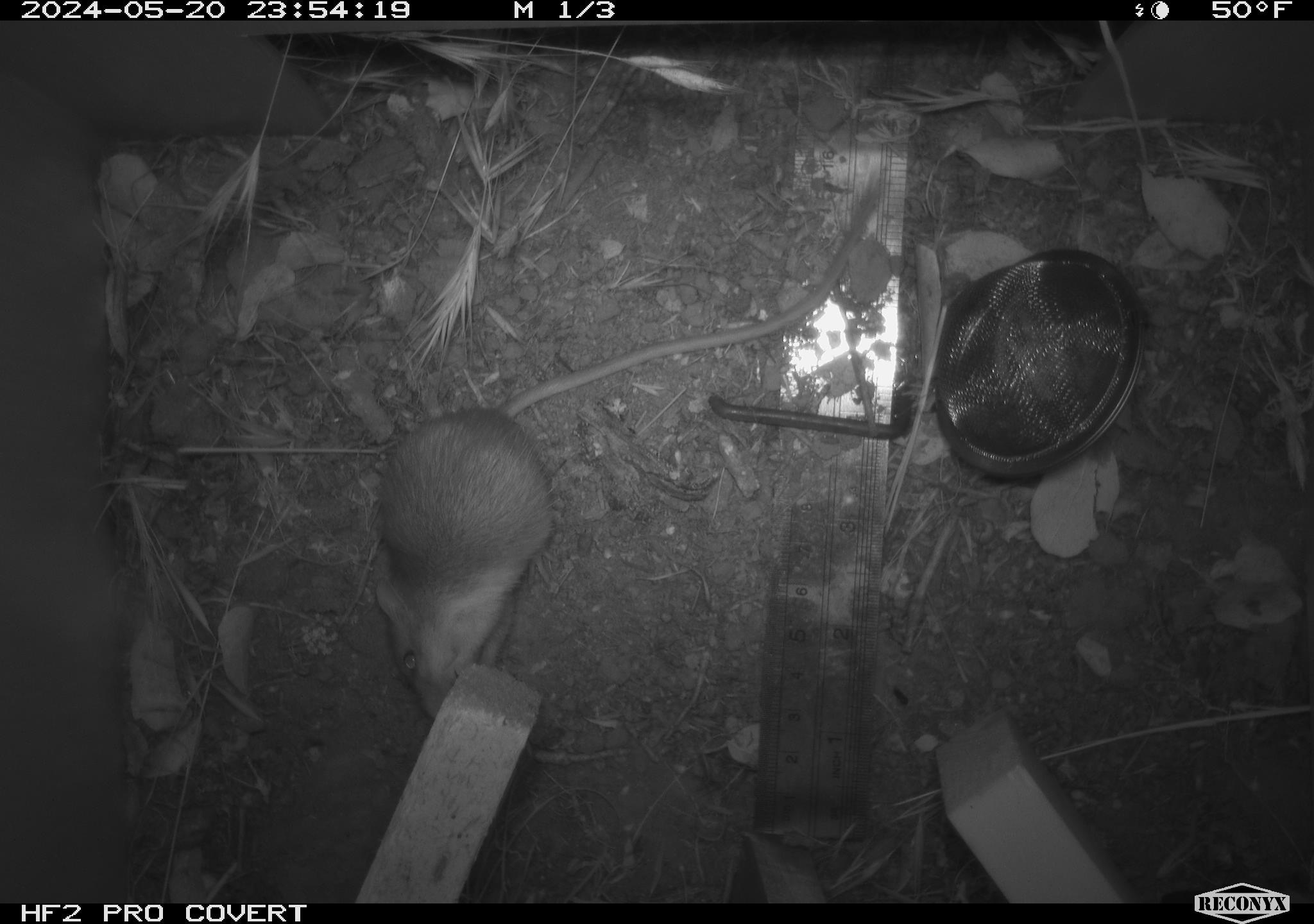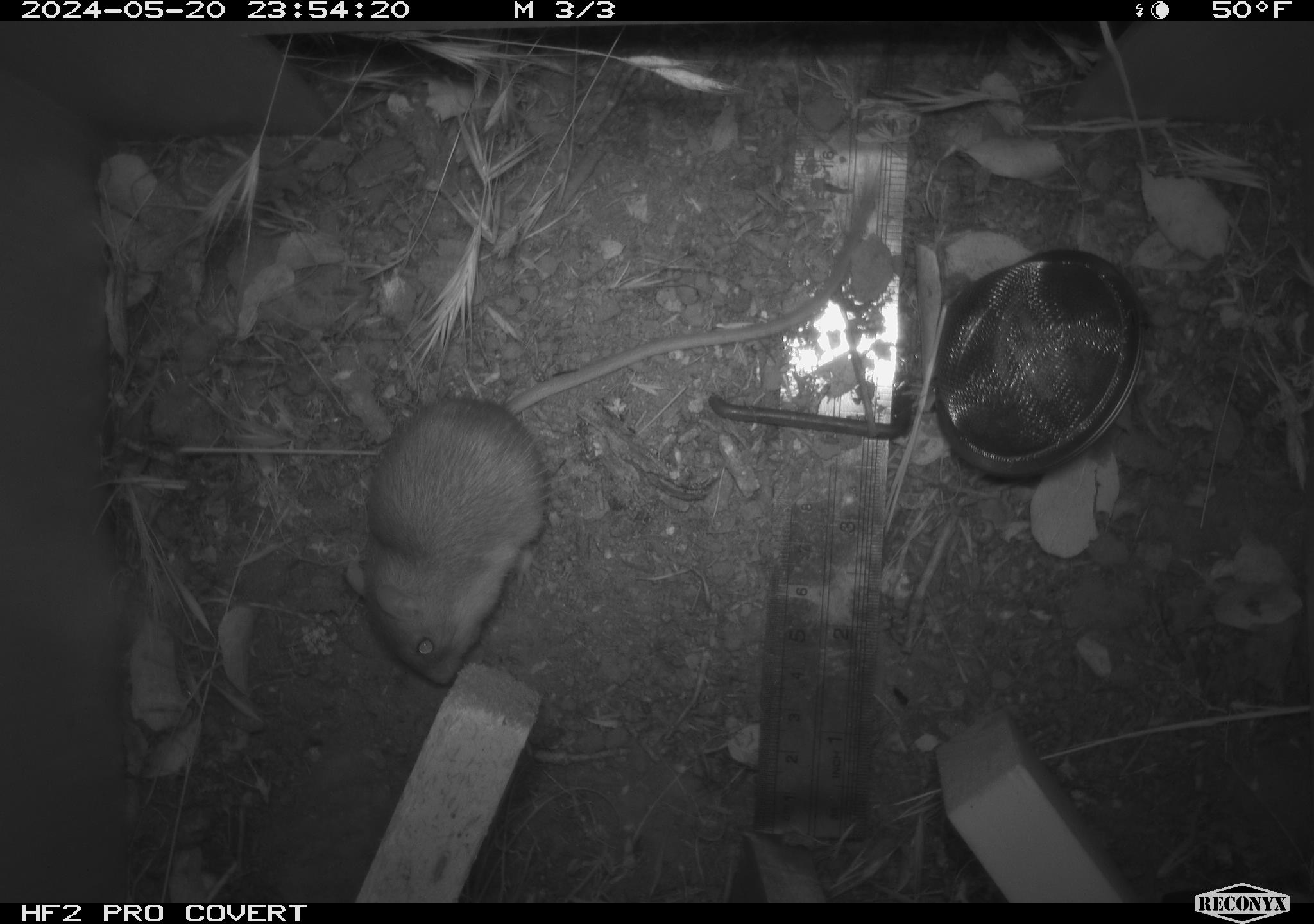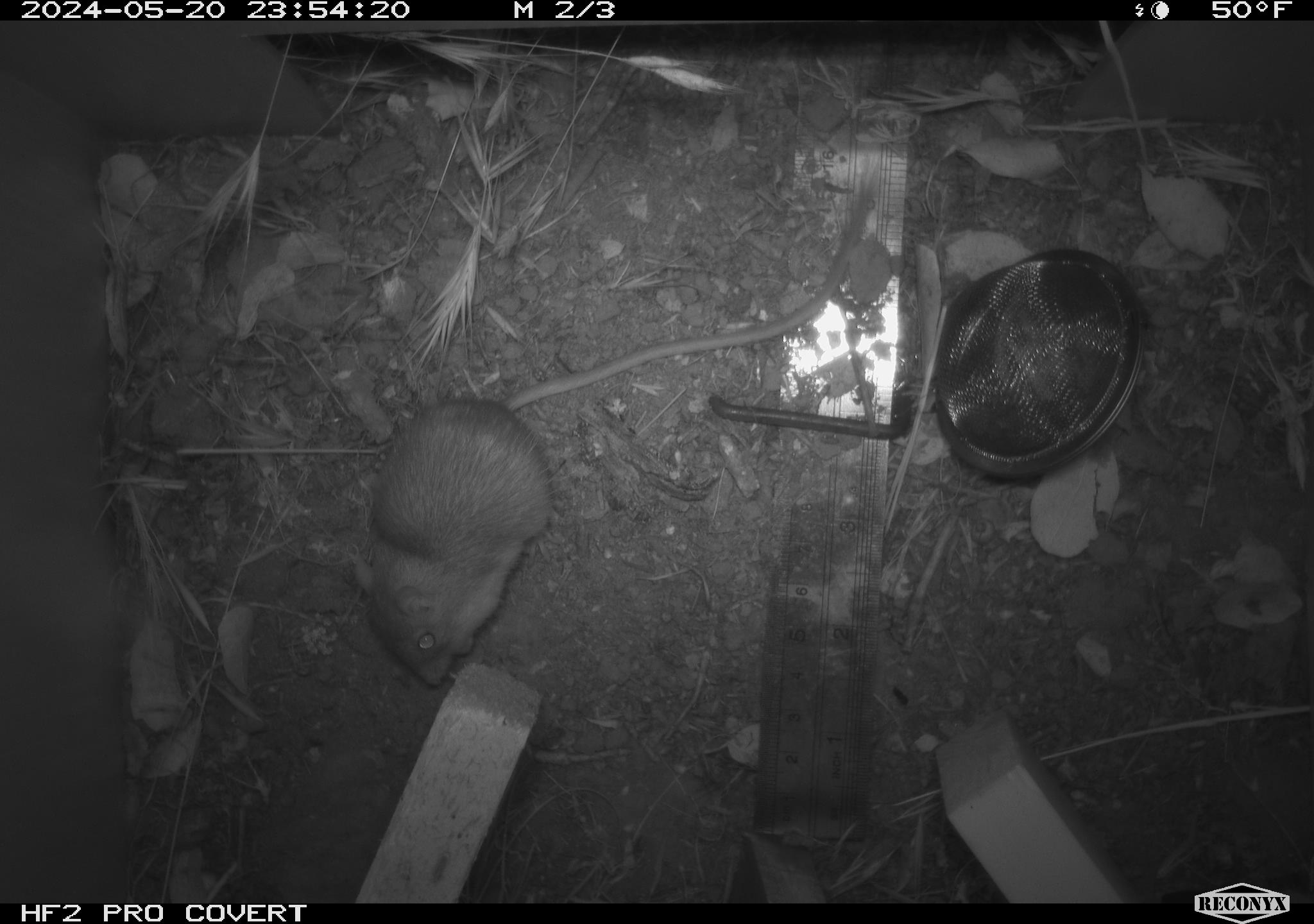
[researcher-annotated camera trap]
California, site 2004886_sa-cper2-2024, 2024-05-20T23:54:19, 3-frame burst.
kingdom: Animalia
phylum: Chordata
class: Mammalia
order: Rodentia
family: Heteromyidae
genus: Dipodomys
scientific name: Dipodomys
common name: kangaroo rats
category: dipodomys species